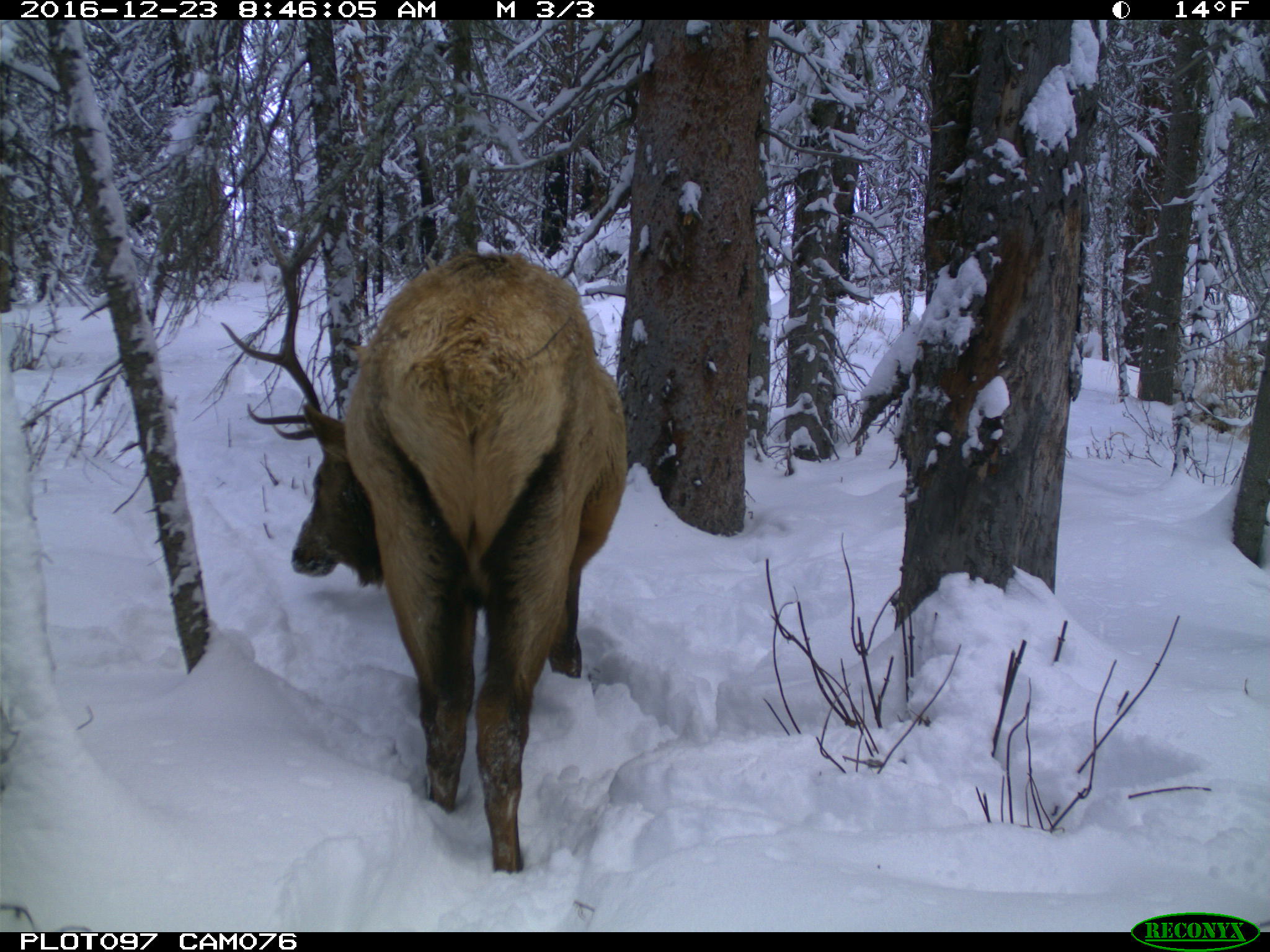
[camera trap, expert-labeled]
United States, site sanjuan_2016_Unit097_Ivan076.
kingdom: Animalia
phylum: Chordata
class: Mammalia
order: Artiodactyla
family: Cervidae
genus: Cervus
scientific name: Cervus elaphus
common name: red deer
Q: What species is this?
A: Cervus elaphus (red deer).